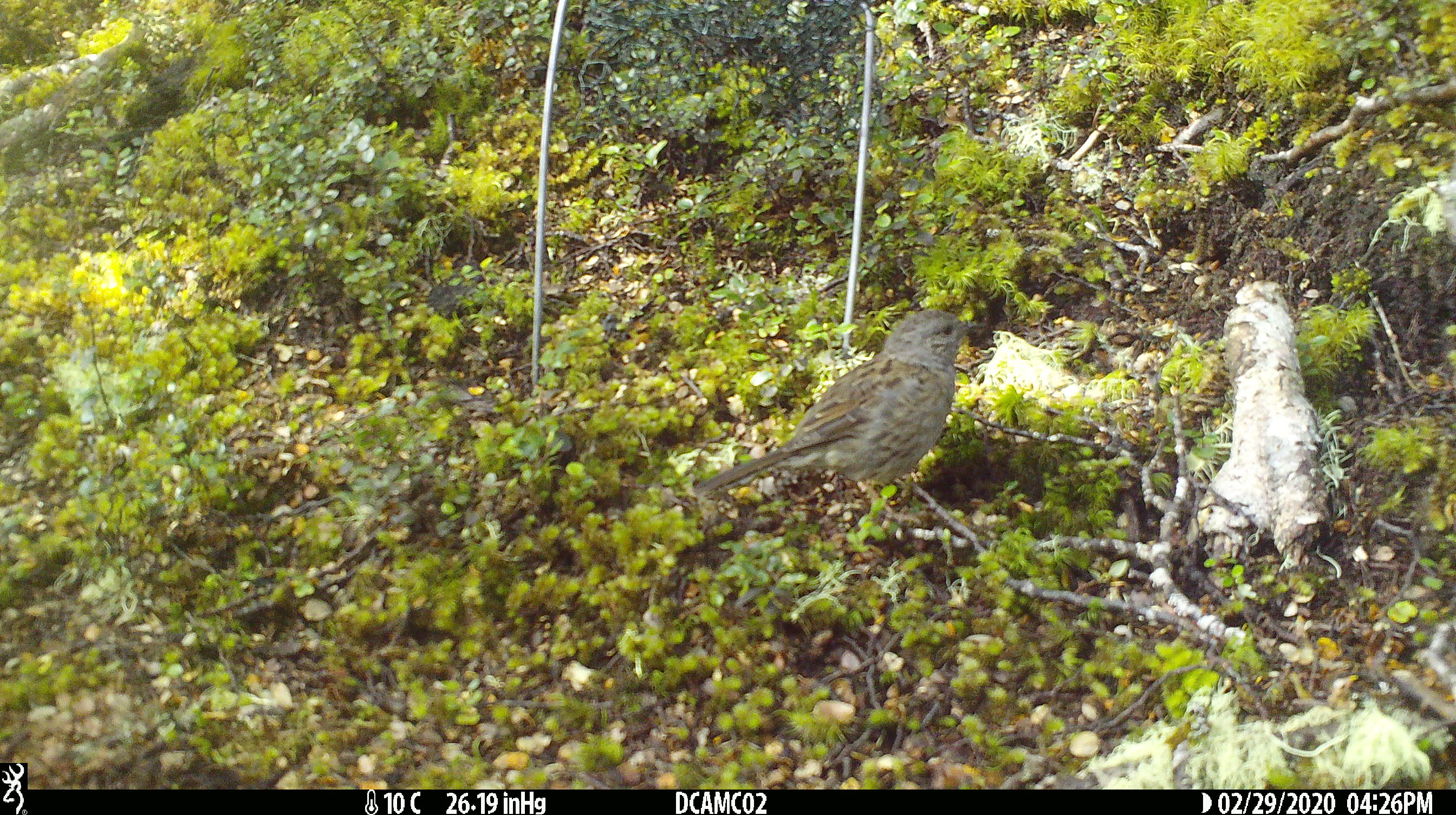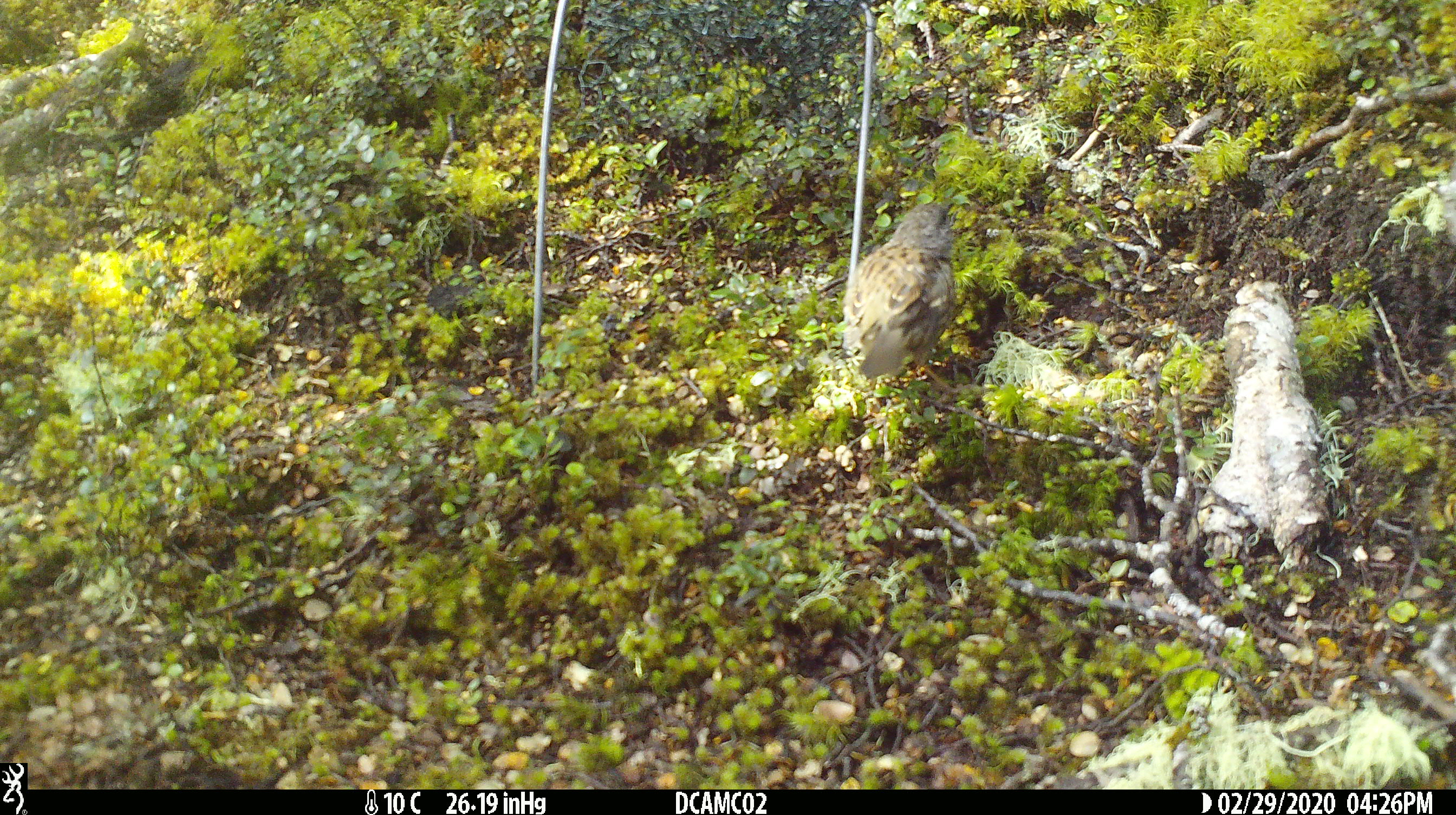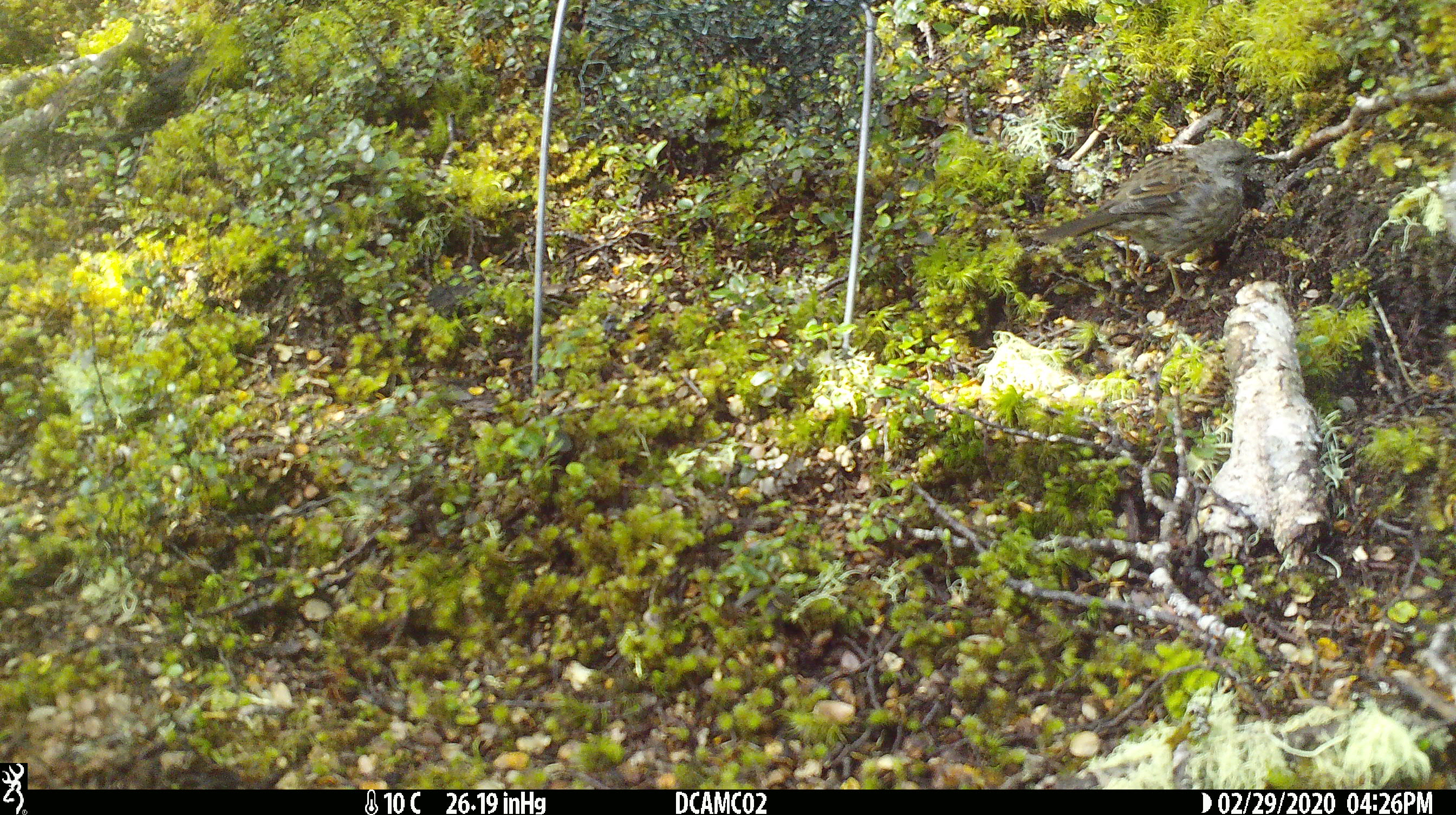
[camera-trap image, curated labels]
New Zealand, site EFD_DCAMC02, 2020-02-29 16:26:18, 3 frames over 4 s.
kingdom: Animalia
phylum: Chordata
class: Aves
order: Passeriformes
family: Prunellidae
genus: Prunella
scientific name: Prunella modularis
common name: dunnock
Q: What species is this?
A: Dunnock (Prunella modularis).